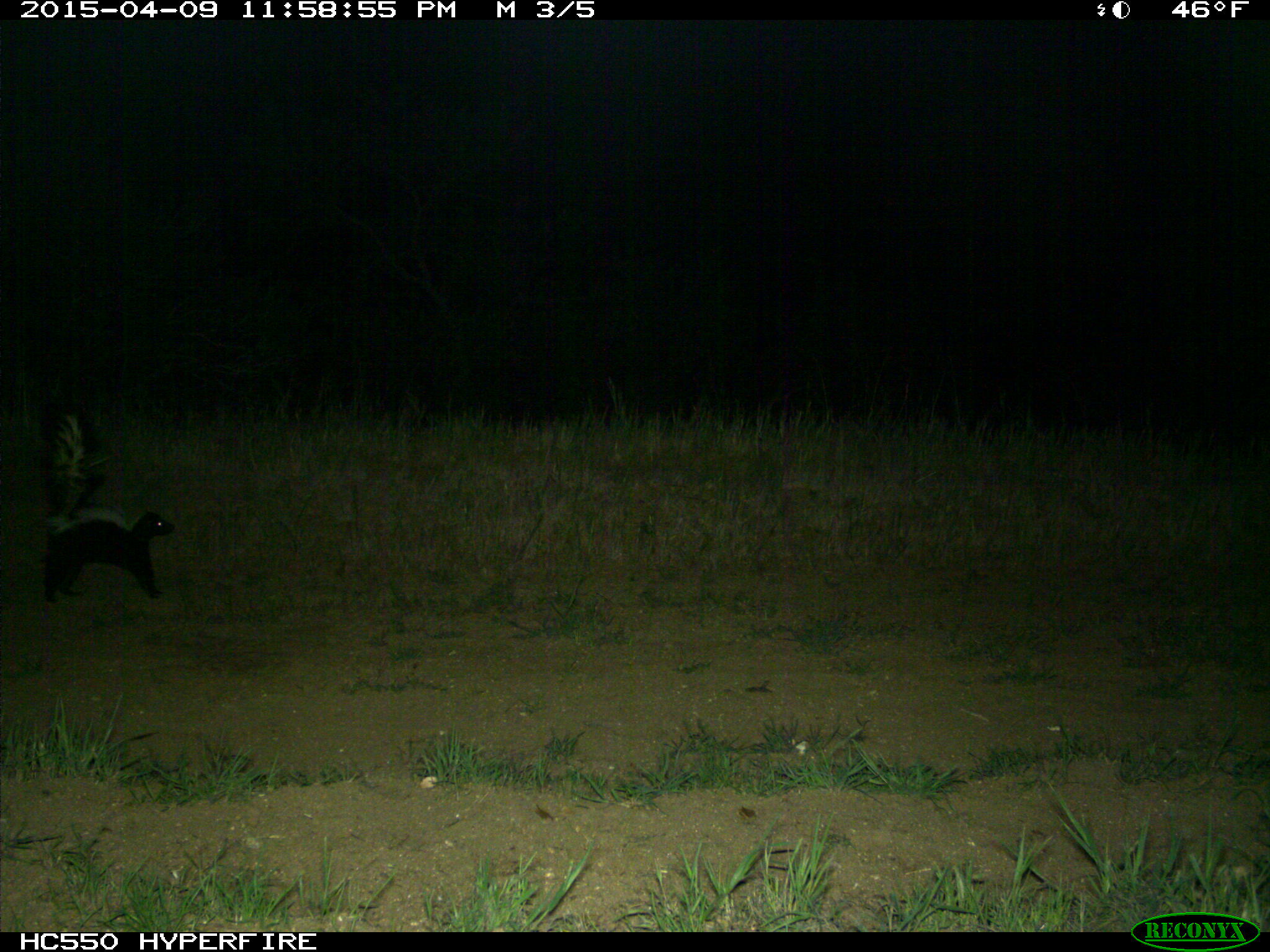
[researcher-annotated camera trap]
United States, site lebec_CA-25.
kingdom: Animalia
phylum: Chordata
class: Mammalia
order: Carnivora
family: Mephitidae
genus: Mephitis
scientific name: Mephitis mephitis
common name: striped skunk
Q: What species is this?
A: Mephitis mephitis (striped skunk).